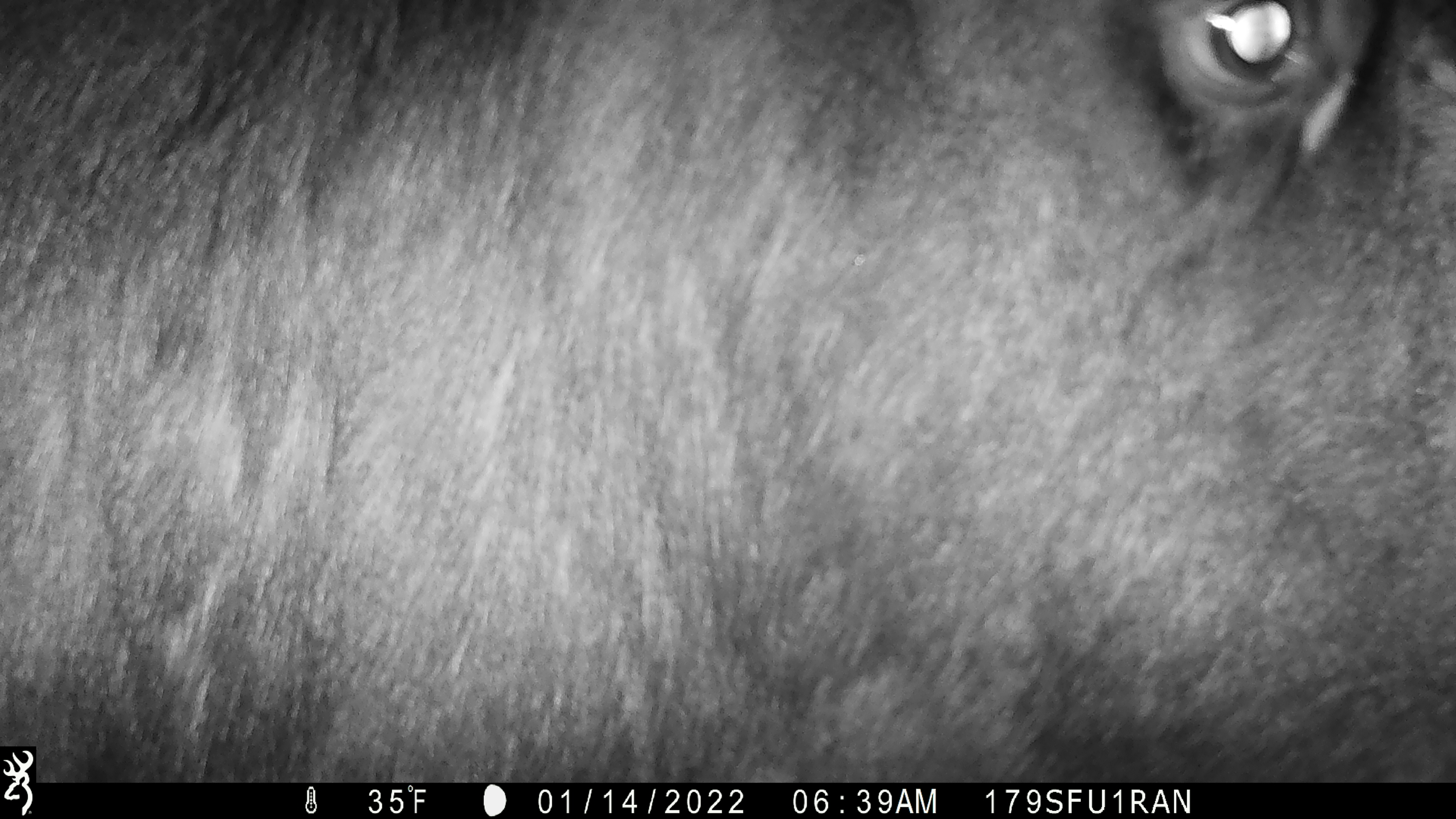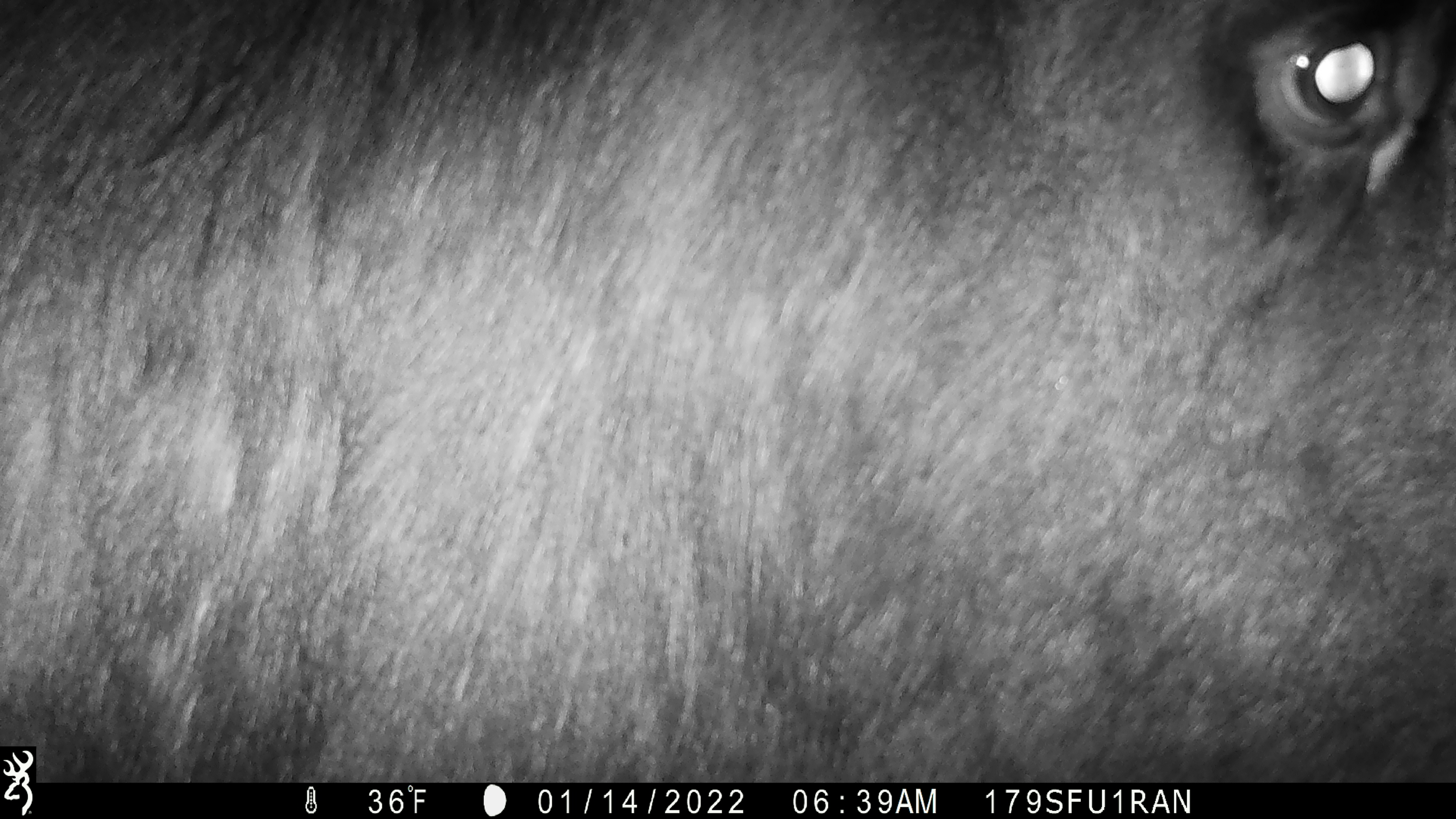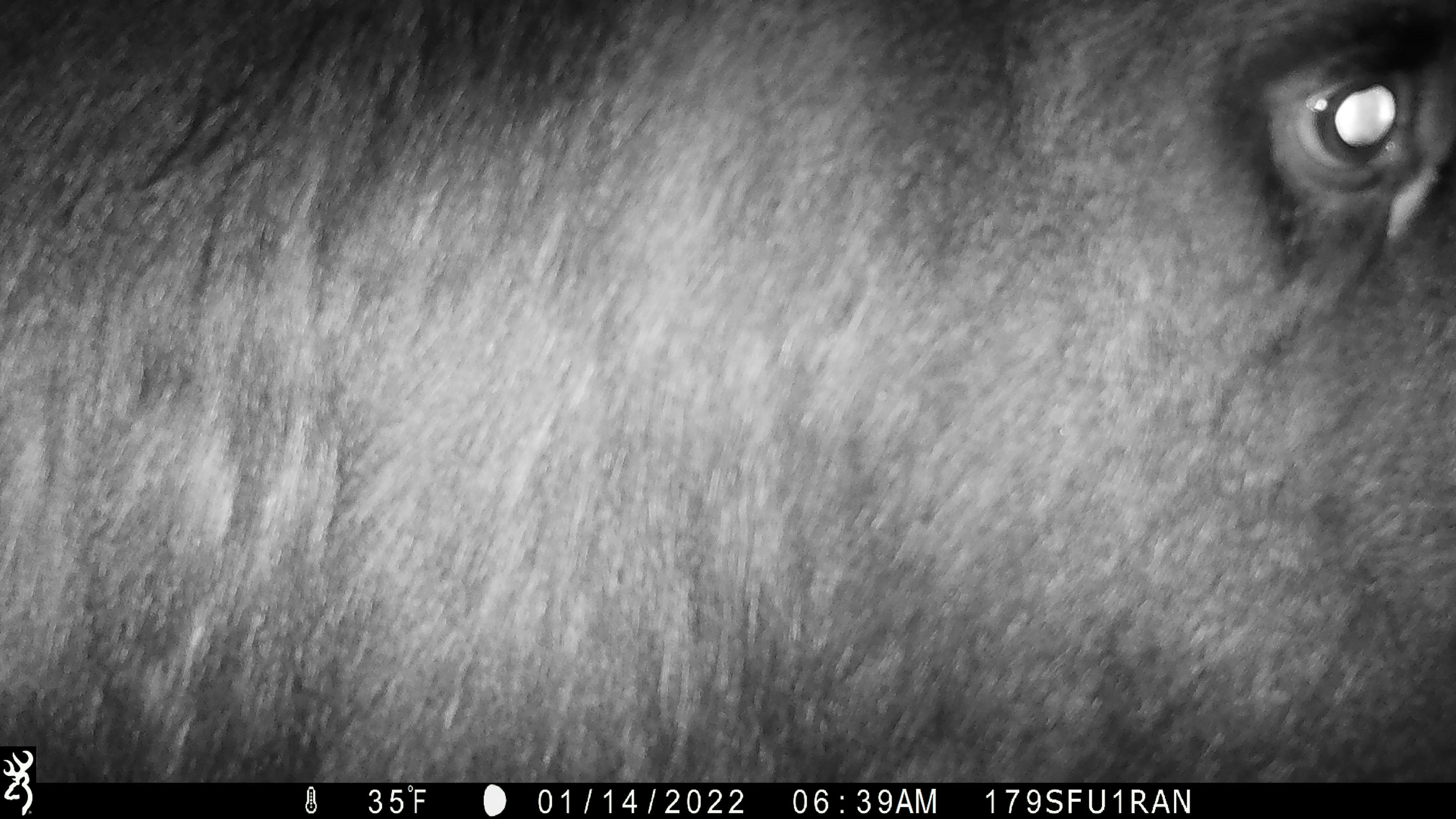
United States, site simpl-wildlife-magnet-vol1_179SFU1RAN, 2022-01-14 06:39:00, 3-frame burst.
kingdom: Animalia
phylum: Chordata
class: Mammalia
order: Artiodactyla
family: Cervidae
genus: Alces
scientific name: Alces alces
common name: moose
Moose (Alces alces).